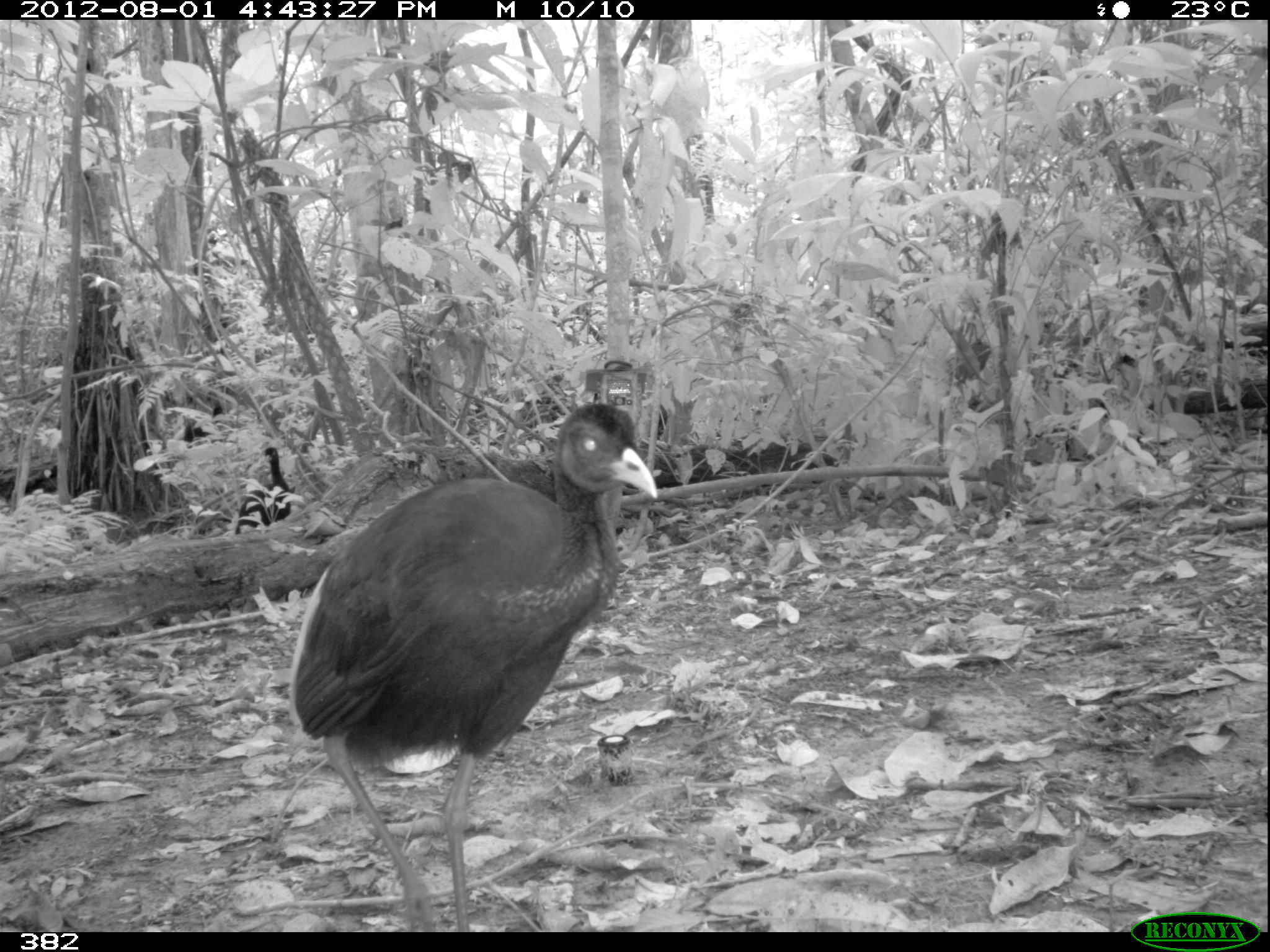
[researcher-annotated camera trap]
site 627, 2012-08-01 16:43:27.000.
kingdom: Animalia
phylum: Chordata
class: Aves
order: Gruiformes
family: Psophiidae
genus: Psophia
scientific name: Psophia leucoptera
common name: pale-winged trumpeter